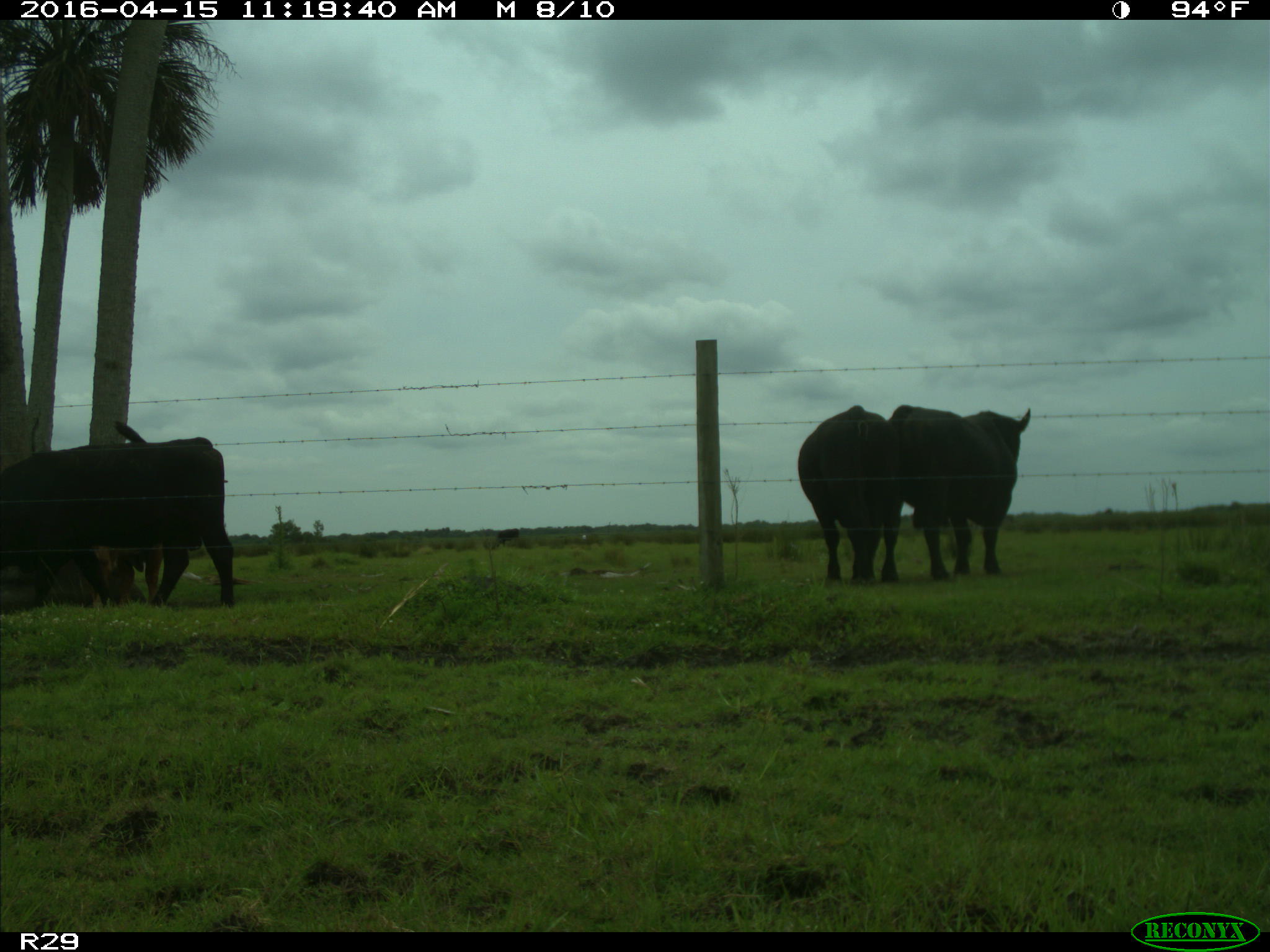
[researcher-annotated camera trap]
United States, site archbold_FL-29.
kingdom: Animalia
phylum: Chordata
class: Mammalia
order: Artiodactyla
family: Bovidae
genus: Bos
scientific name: Bos taurus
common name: domestic cow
Bos taurus (domestic cow).